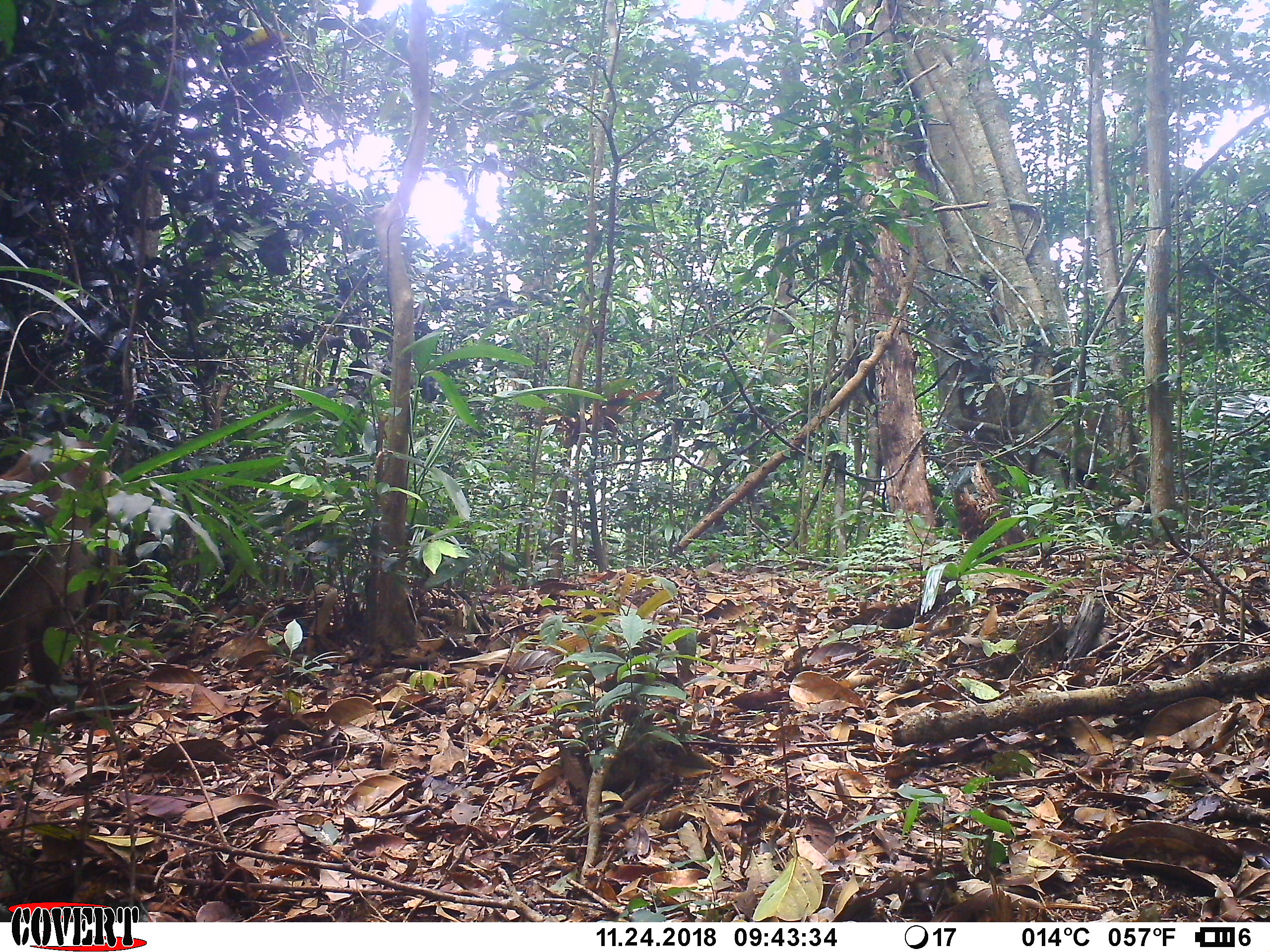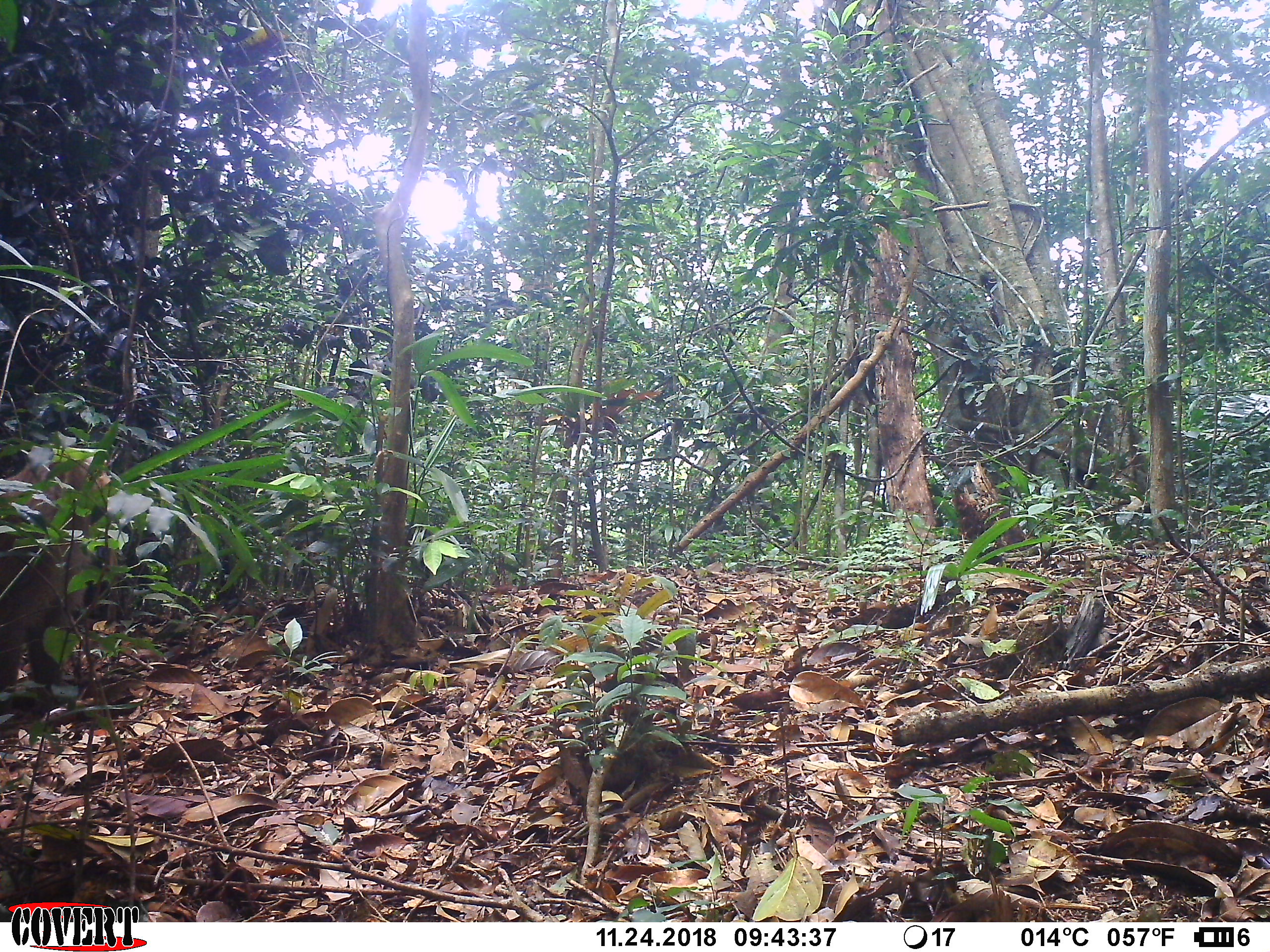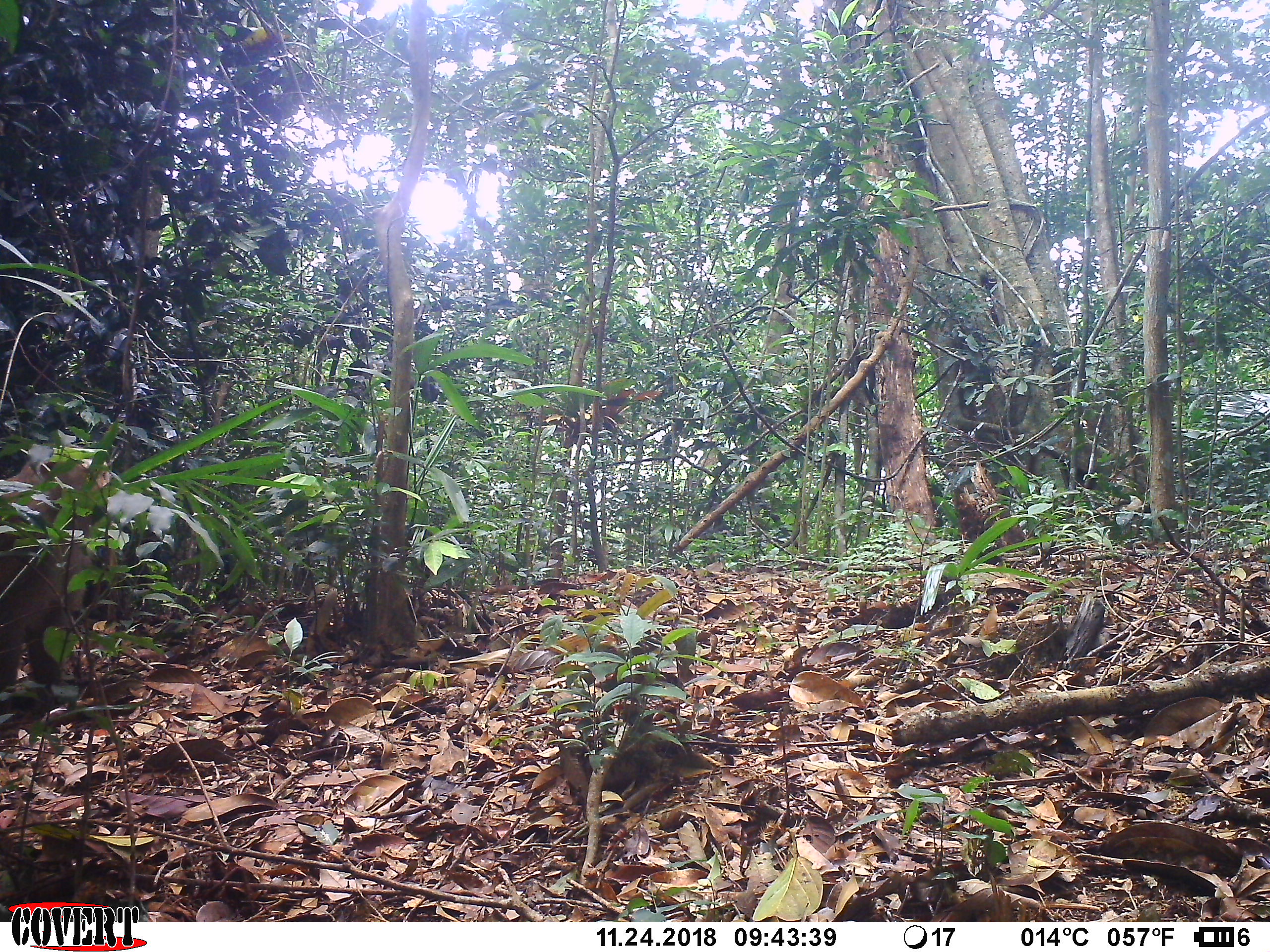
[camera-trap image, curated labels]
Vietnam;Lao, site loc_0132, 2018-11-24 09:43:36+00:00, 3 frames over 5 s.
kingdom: Animalia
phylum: Chordata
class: Mammalia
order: Primates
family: Cercopithecidae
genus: Macaca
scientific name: Macaca nemestrina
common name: pig-tailed macaque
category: pig tailed macaque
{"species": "pig tailed macaque (pig-tailed macaque) (Macaca nemestrina)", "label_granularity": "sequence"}